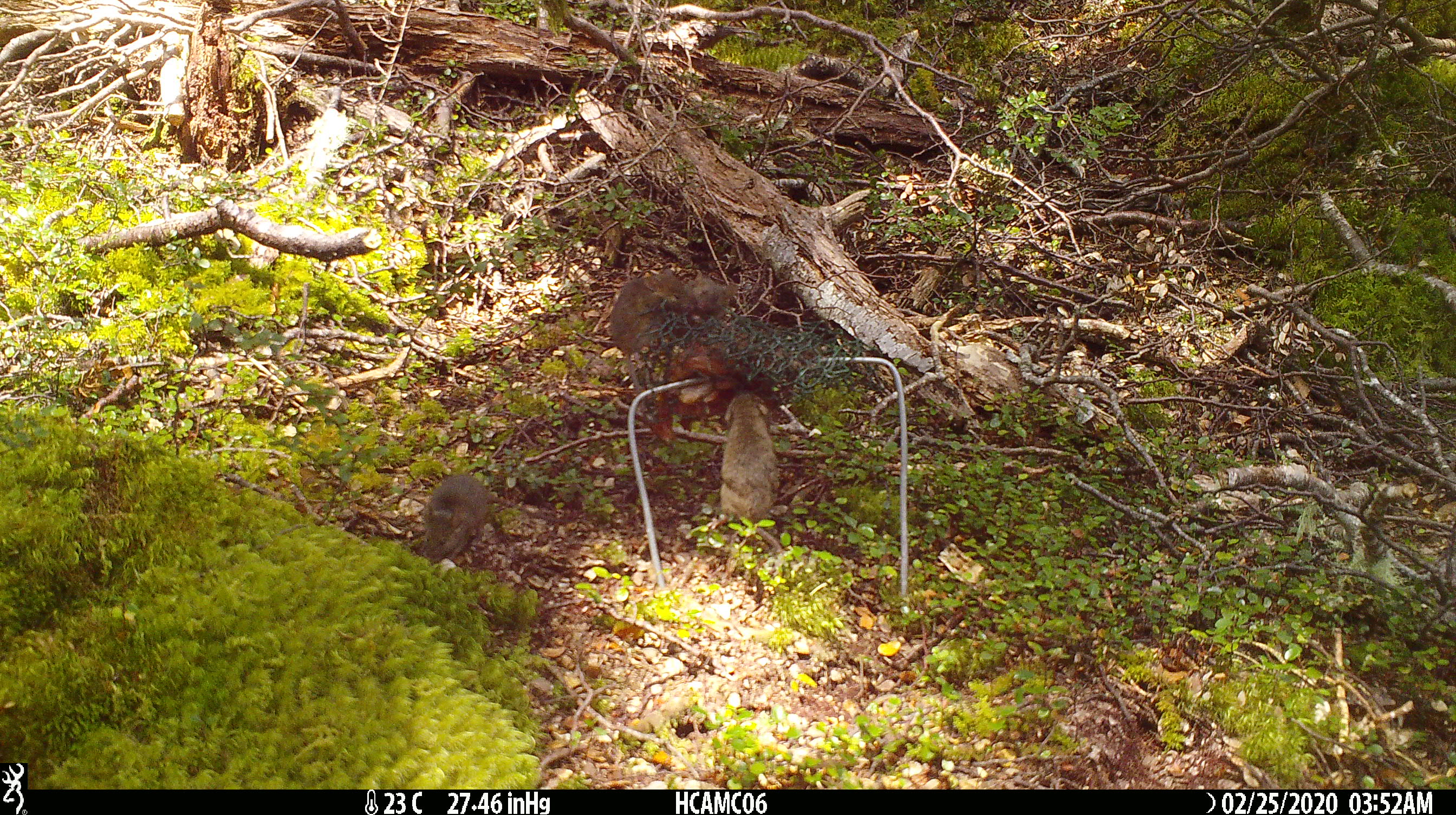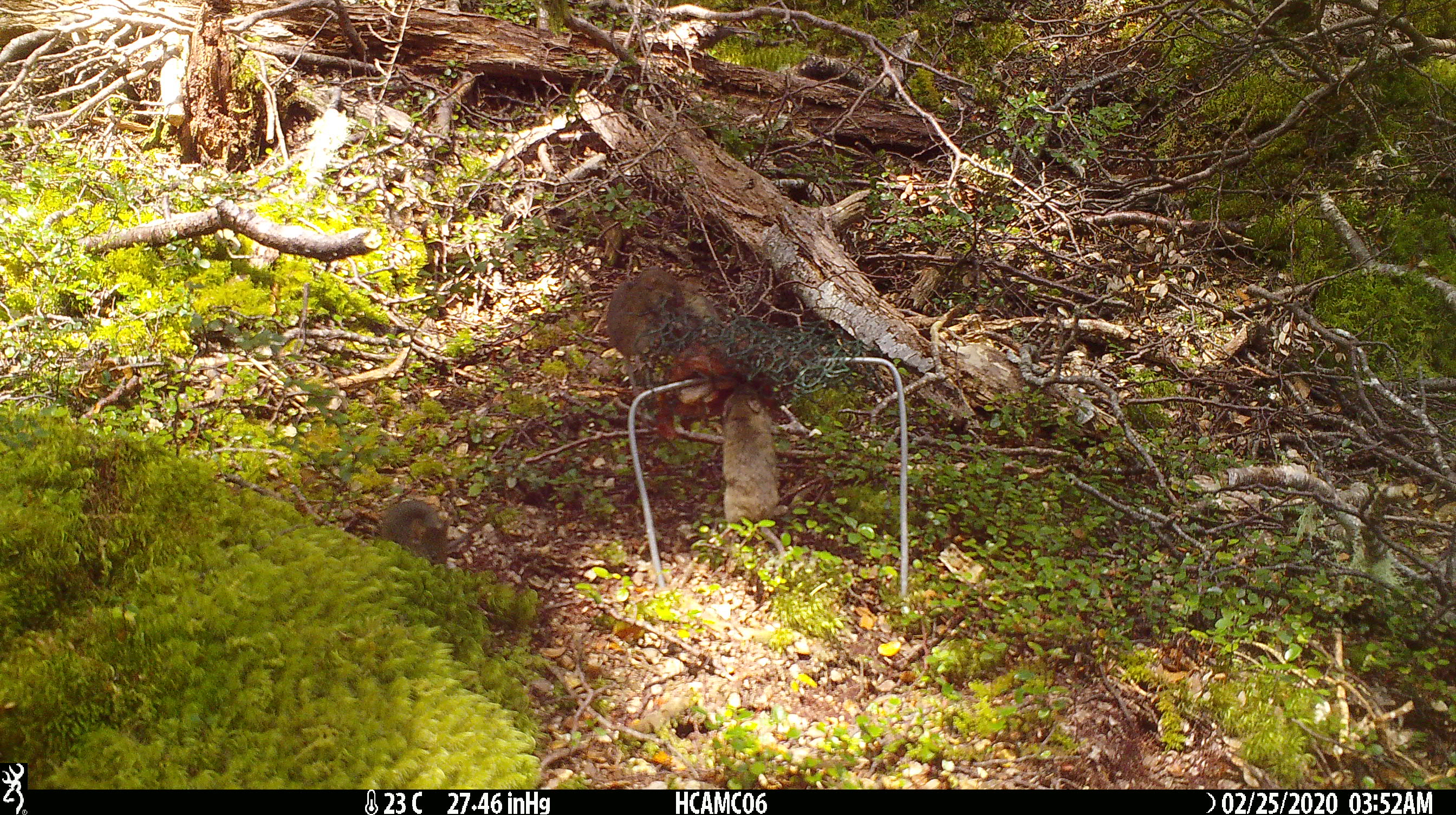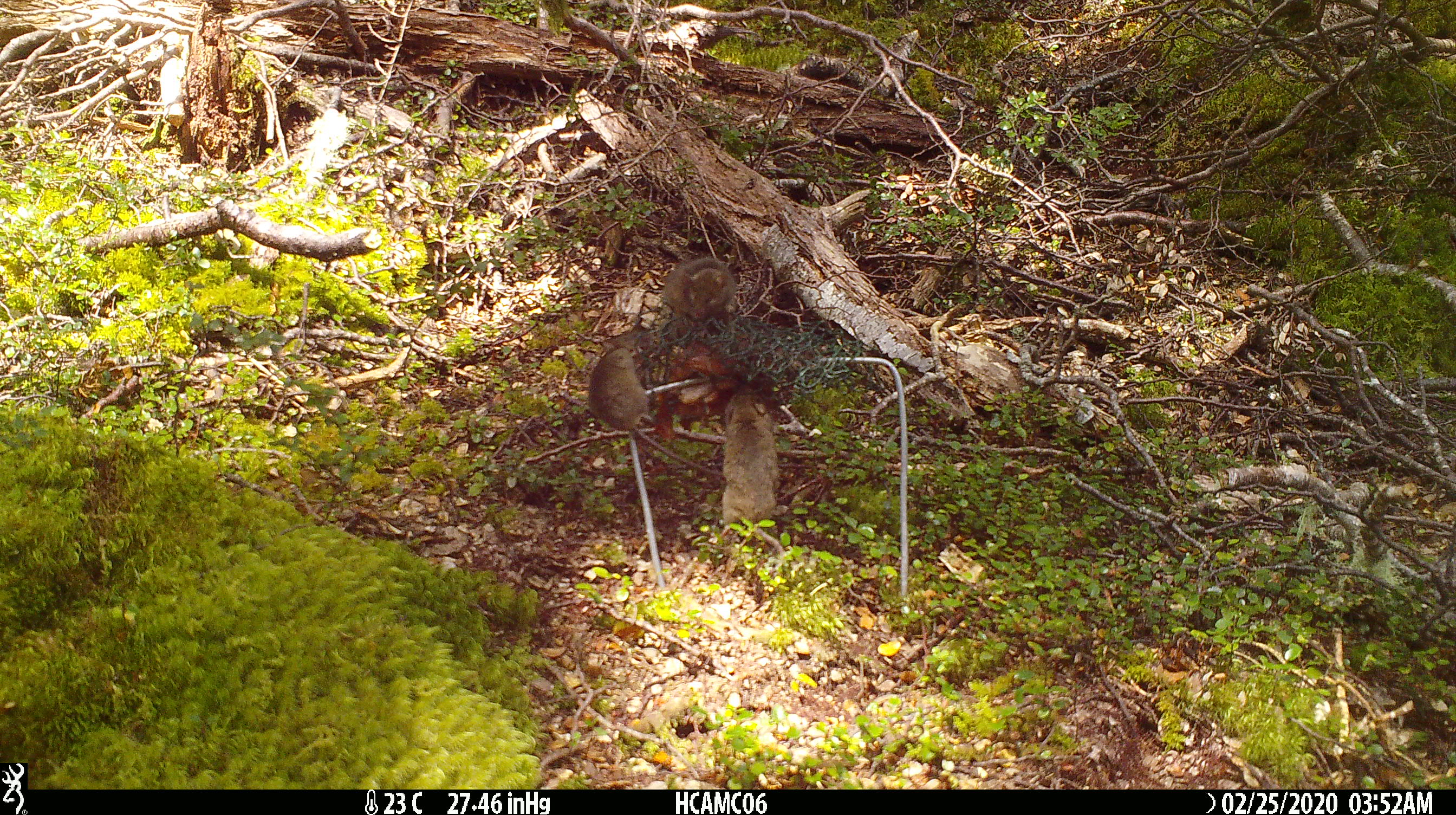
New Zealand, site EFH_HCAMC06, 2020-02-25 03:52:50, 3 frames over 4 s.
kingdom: Animalia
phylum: Chordata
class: Mammalia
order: Rodentia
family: Muridae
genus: Mus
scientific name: Mus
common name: mouse